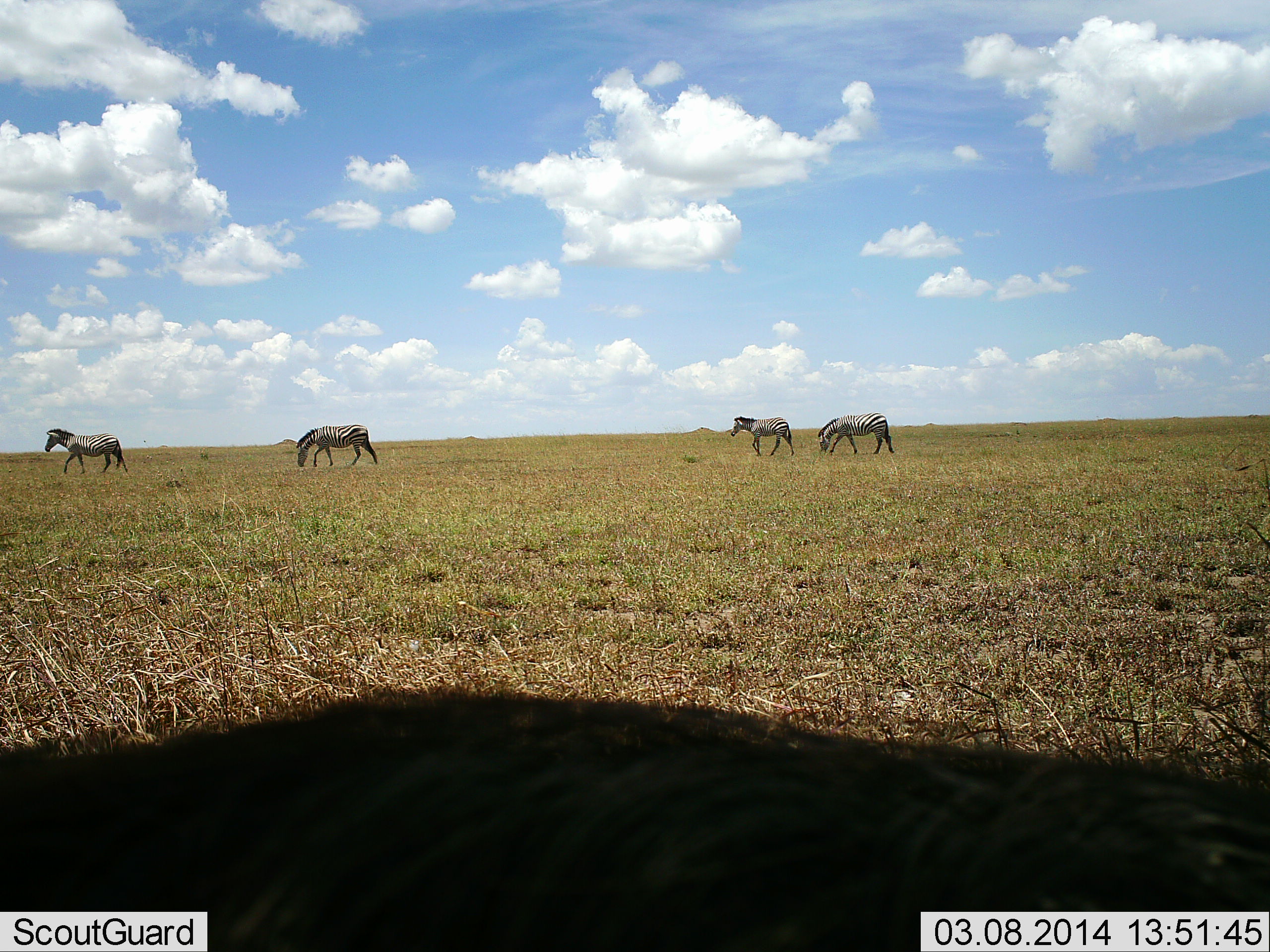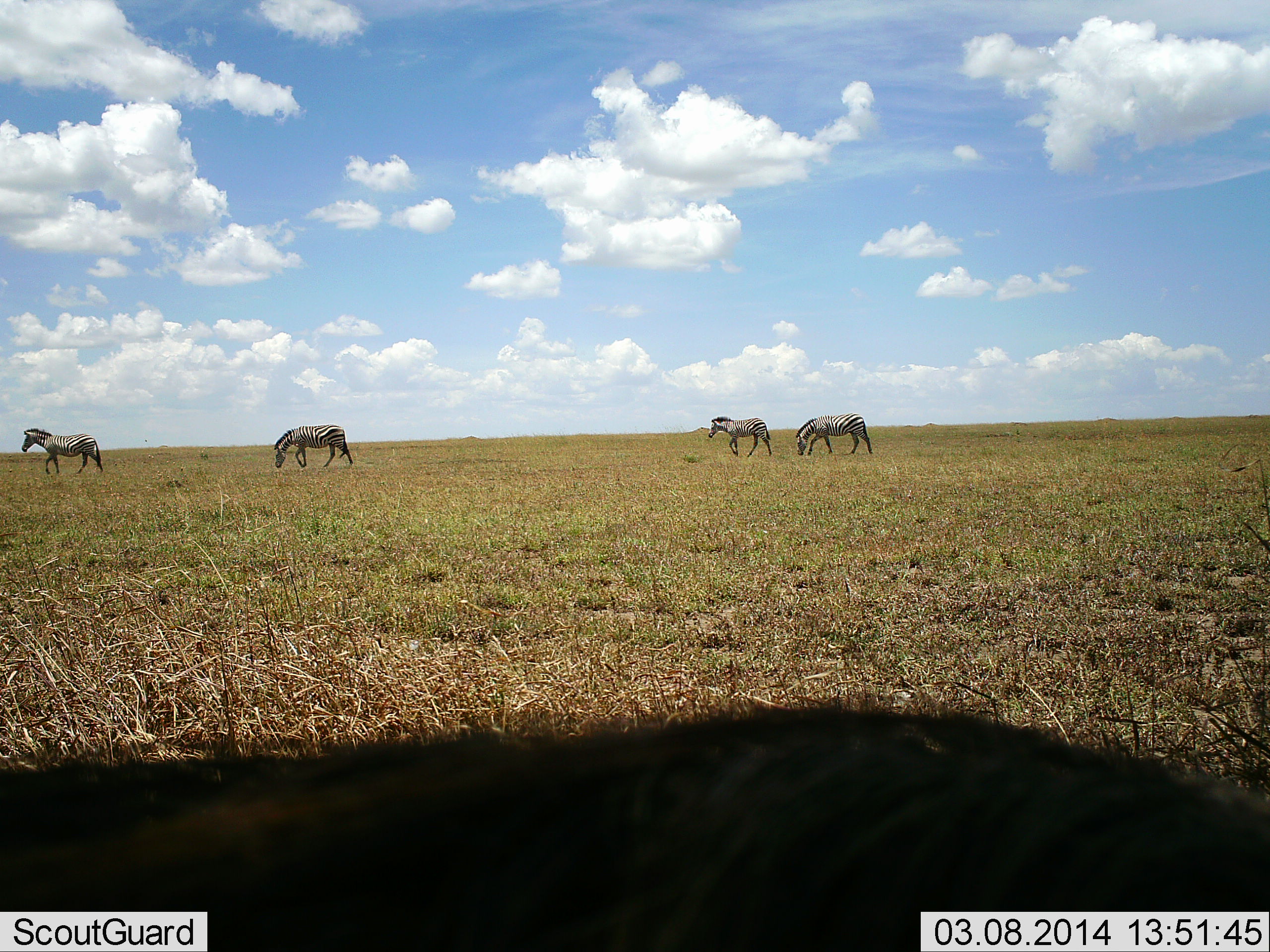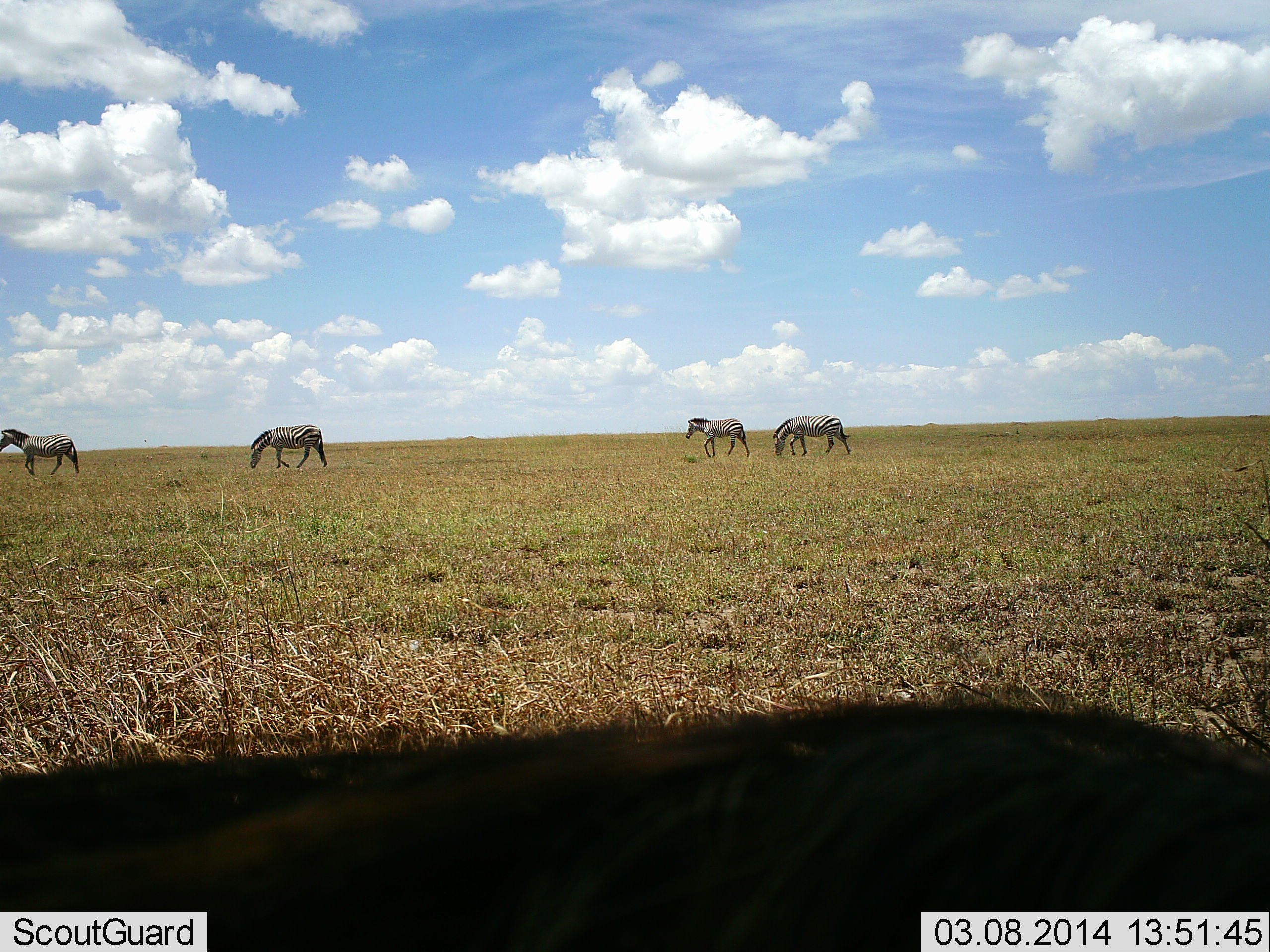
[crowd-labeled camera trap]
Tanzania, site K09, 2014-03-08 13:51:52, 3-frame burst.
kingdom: Animalia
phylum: Chordata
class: Mammalia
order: Perissodactyla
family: Equidae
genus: Equus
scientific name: Equus quagga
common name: plains zebra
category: zebra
Zebra (plains zebra) (Equus quagga), count 4. Behavior (volunteer vote fractions): standing 8%, resting 0%, moving 92%, interacting 0%. Young present (vote fraction): 0%. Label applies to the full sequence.